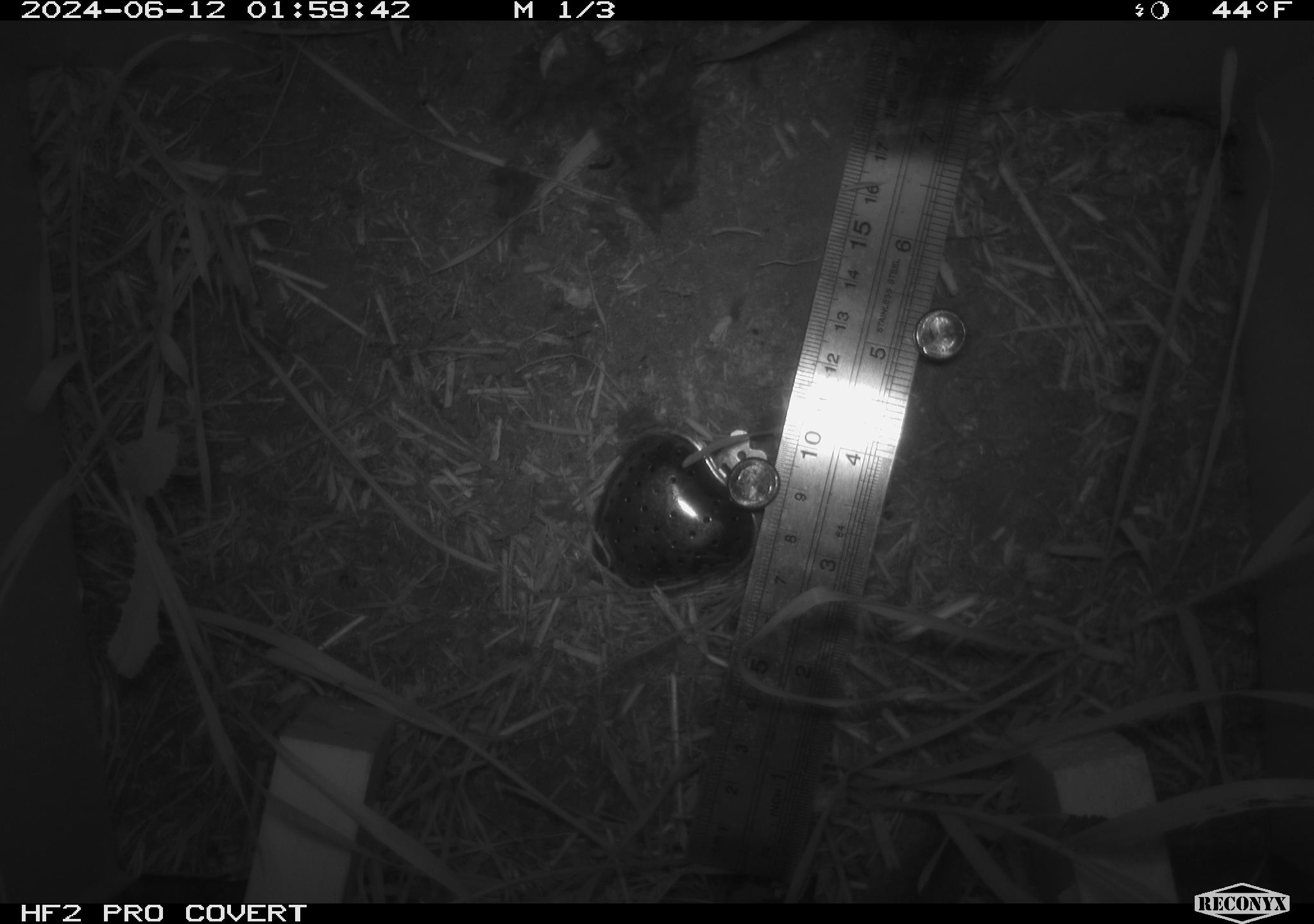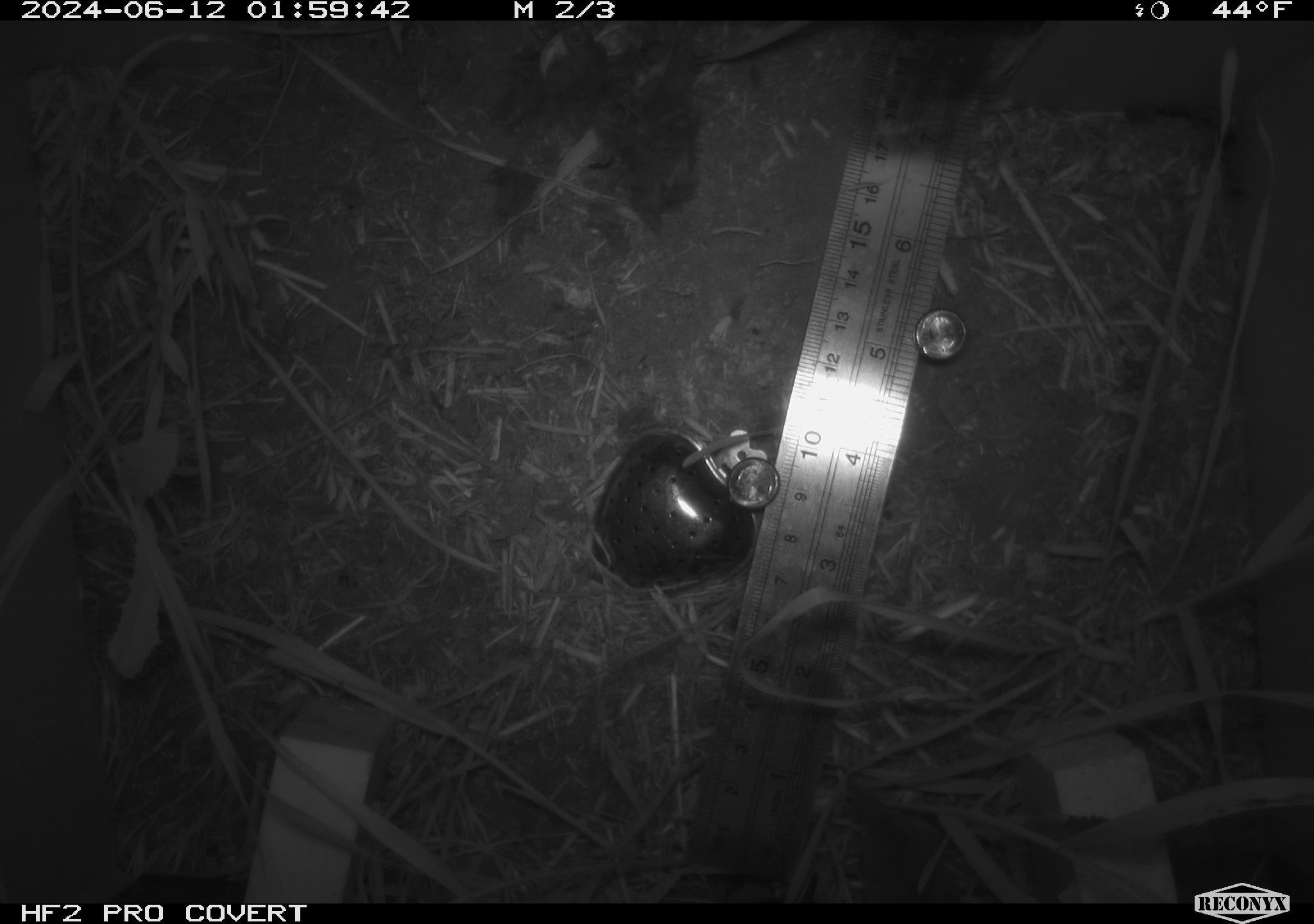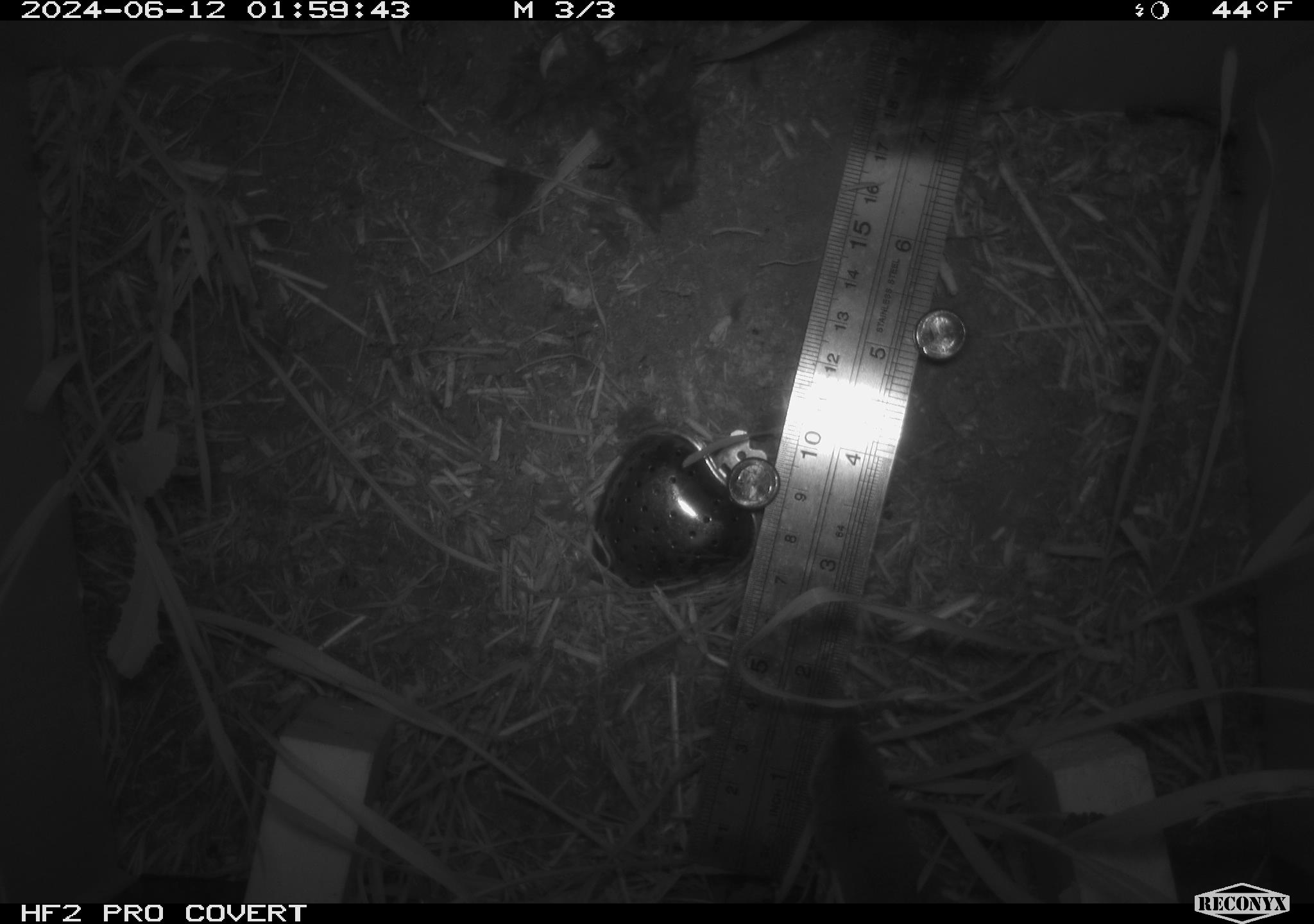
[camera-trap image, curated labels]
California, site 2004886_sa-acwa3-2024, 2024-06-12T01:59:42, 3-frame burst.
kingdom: Animalia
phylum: Chordata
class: Mammalia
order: Rodentia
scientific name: Rodentia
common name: mouse species